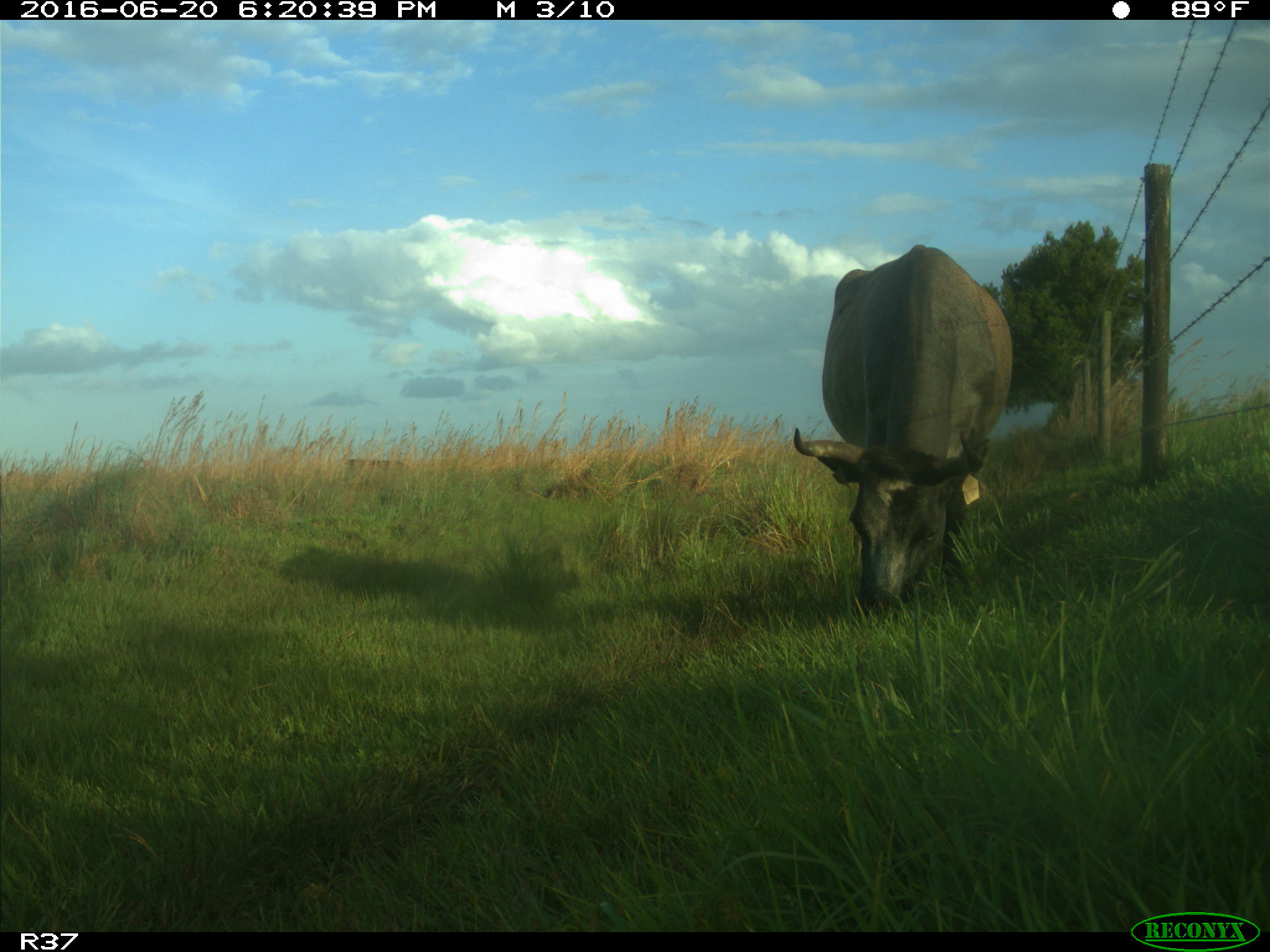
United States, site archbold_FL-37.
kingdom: Animalia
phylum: Chordata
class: Mammalia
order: Artiodactyla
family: Bovidae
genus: Bos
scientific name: Bos taurus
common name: domestic cow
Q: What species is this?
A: Bos taurus (domestic cow).